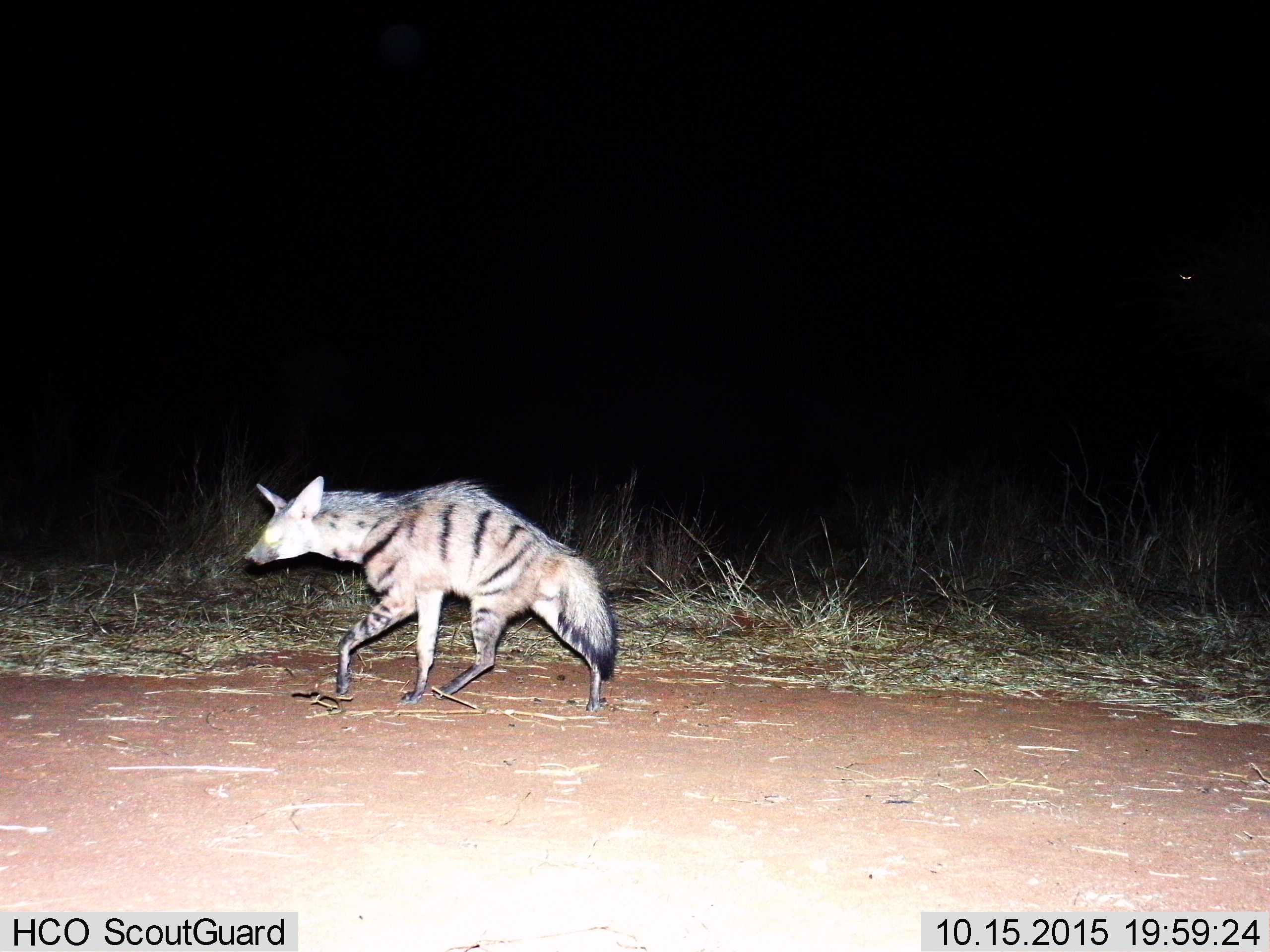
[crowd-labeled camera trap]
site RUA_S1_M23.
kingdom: Animalia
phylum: Chordata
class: Mammalia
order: Carnivora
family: Hyaenidae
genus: Proteles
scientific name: Proteles cristatus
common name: aardwolf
Aardwolf (Proteles cristatus), count 1. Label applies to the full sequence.